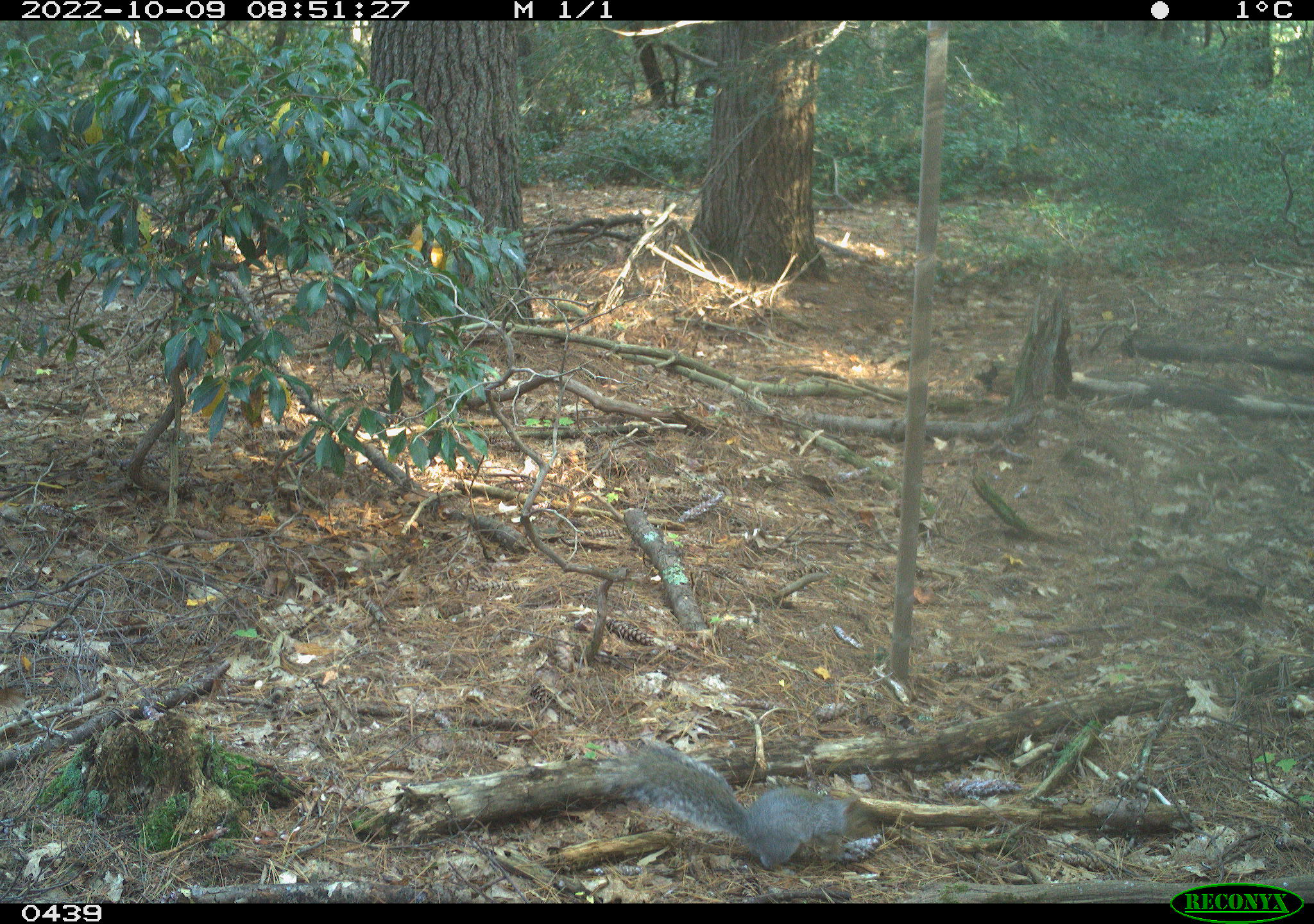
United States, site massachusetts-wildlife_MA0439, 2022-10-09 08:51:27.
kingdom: Animalia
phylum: Chordata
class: Mammalia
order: Rodentia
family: Sciuridae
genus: Sciurus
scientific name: Sciurus carolinensis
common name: gray squirrel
Gray squirrel (Sciurus carolinensis).